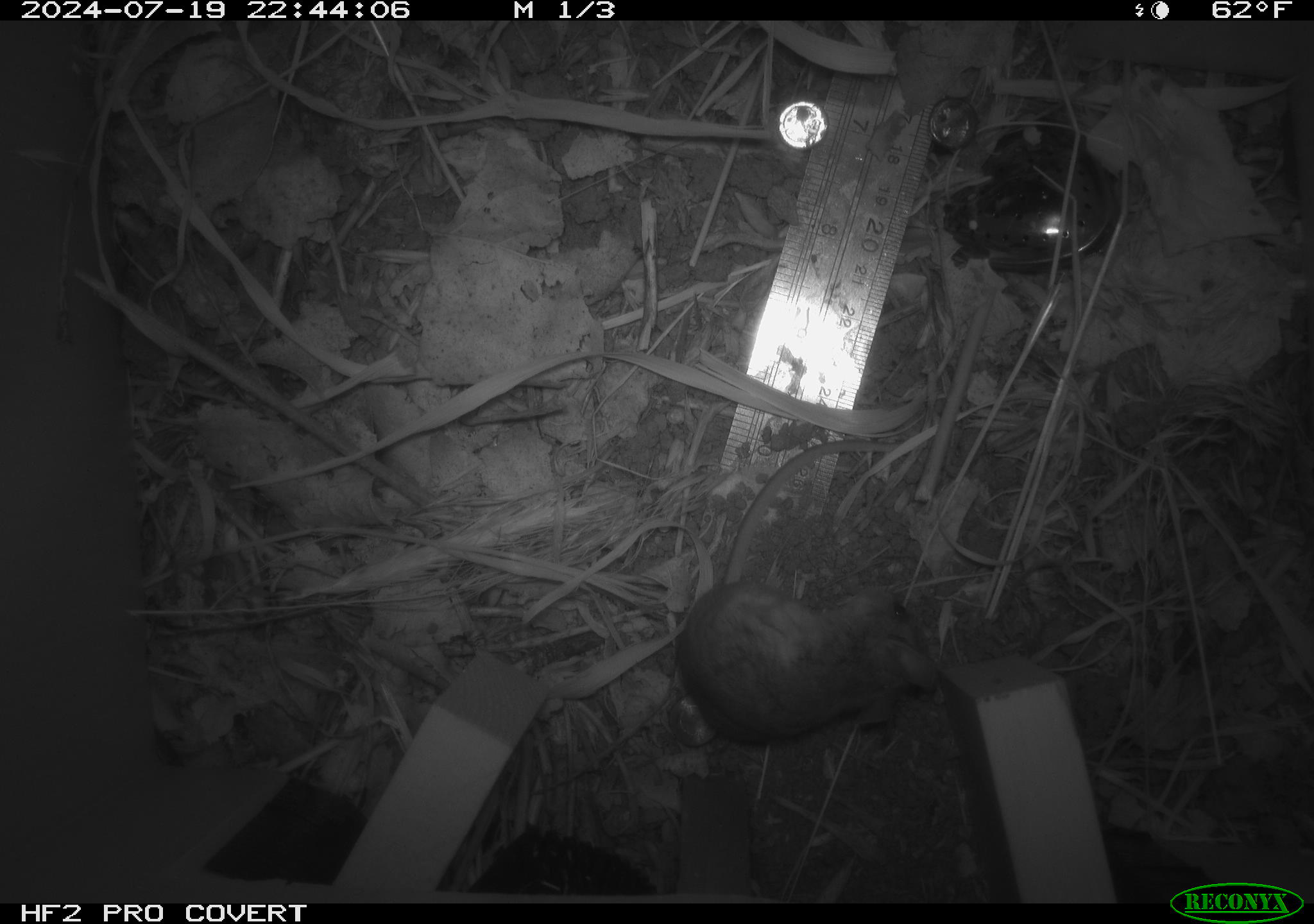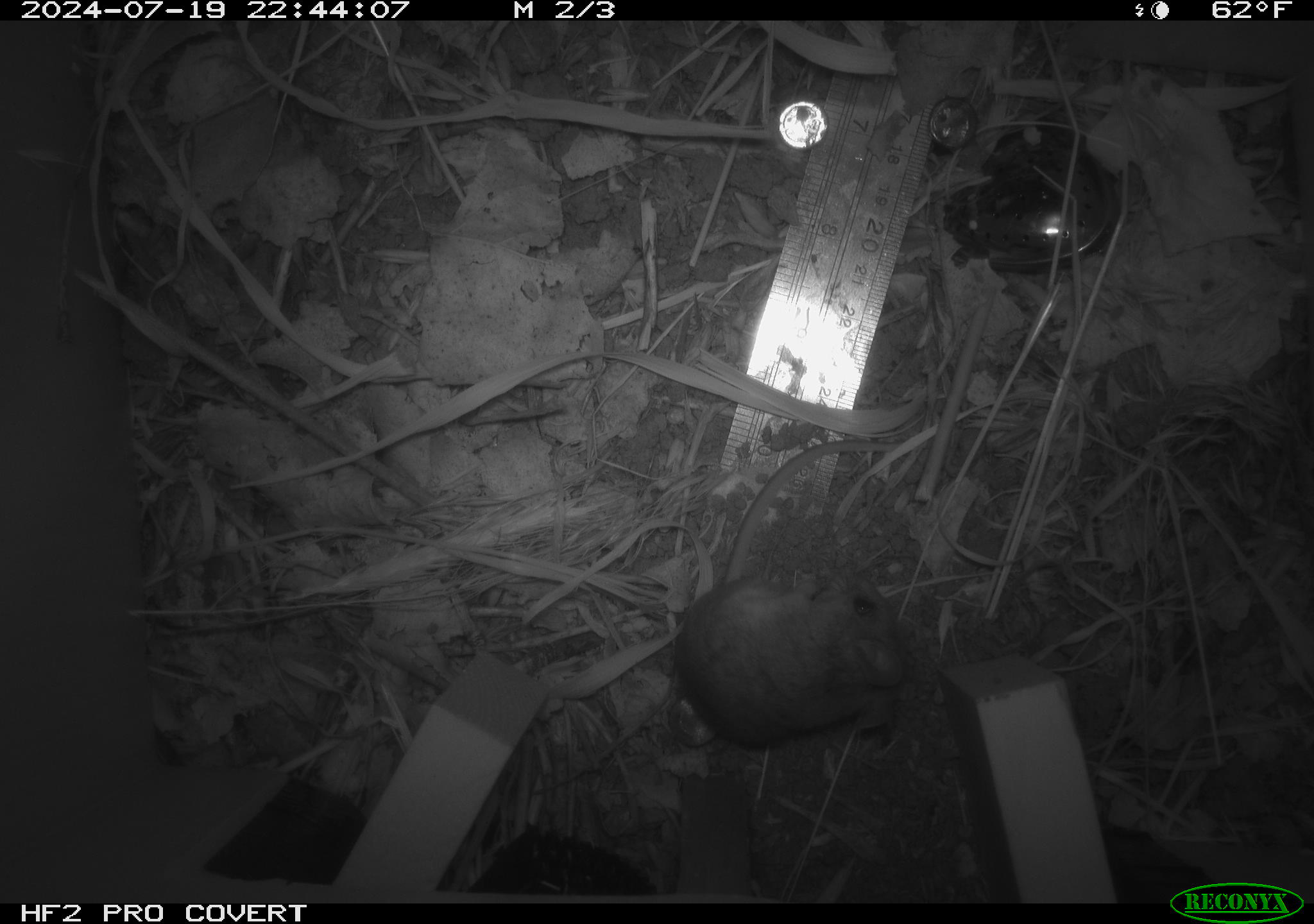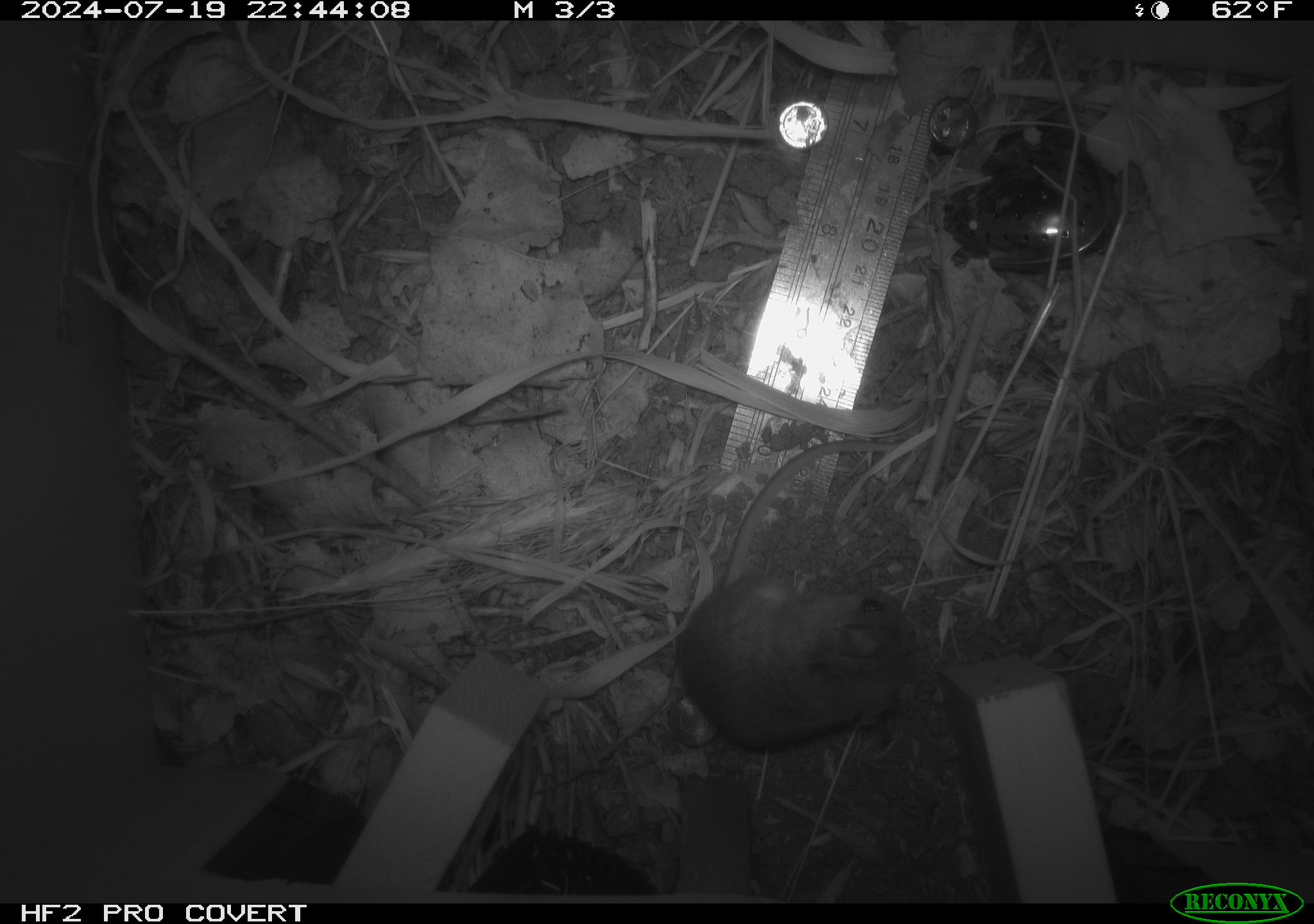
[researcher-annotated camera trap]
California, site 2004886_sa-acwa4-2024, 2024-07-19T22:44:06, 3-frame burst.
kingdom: Animalia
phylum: Chordata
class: Mammalia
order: Rodentia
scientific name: Rodentia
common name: mouse species